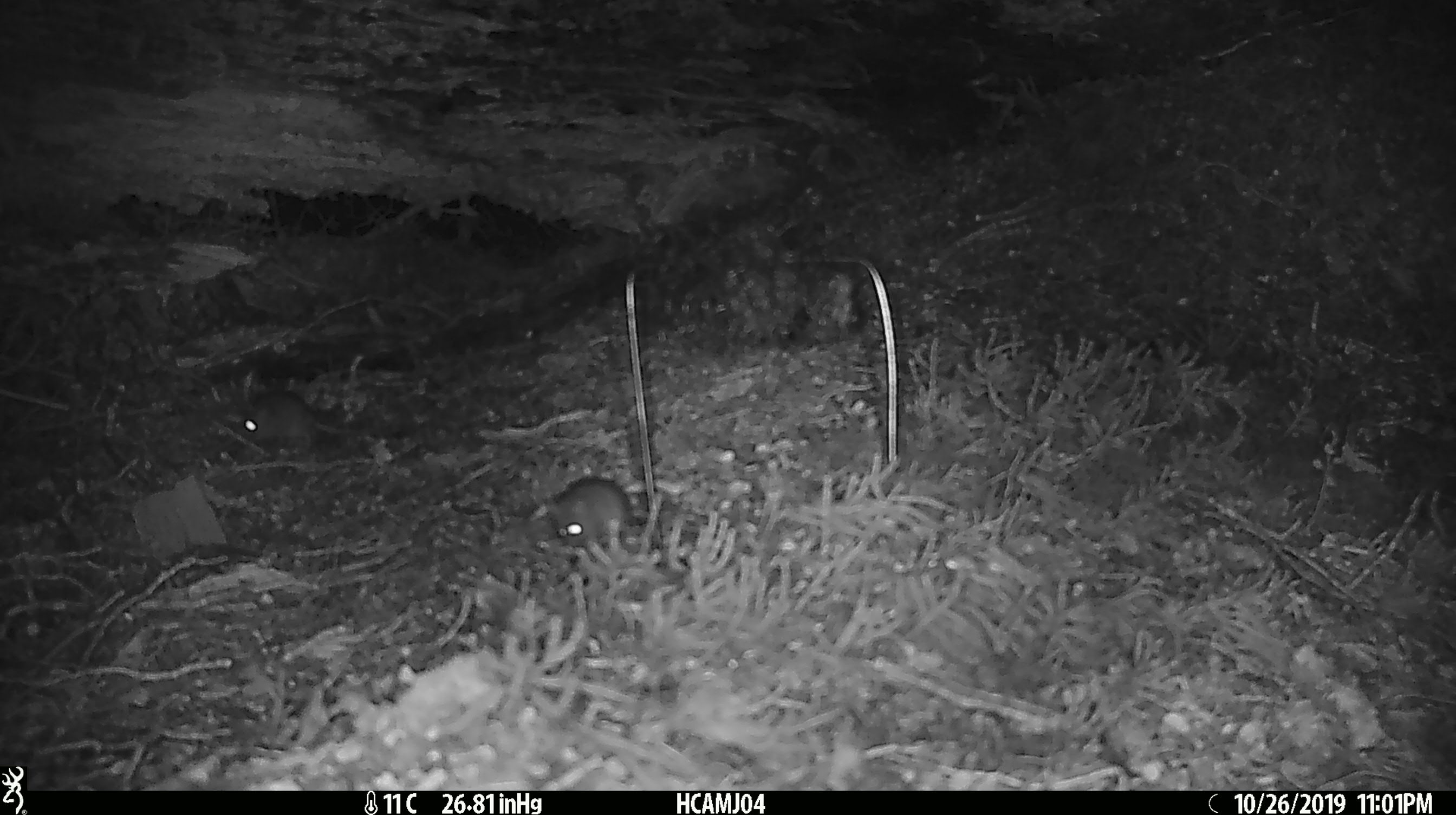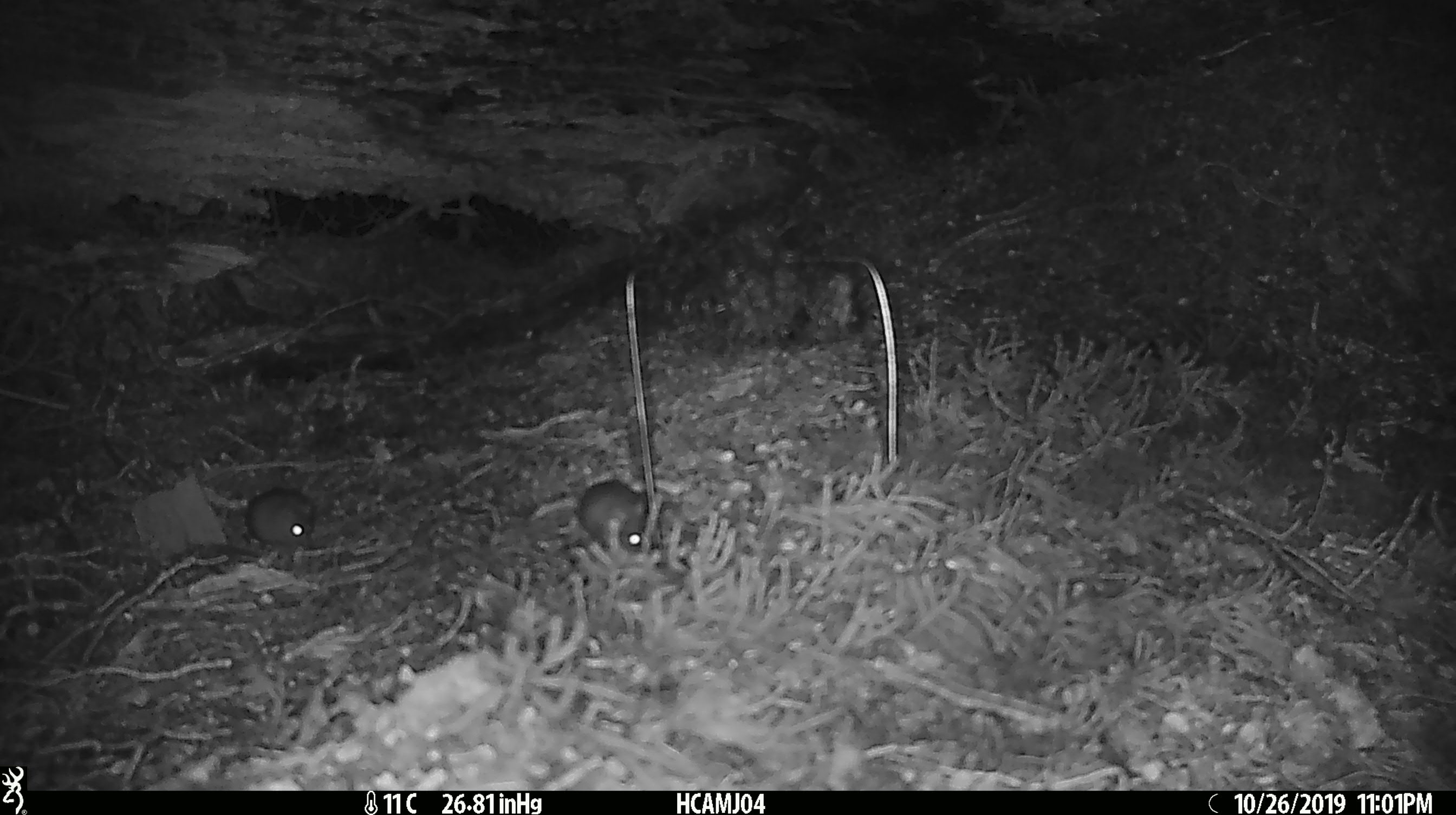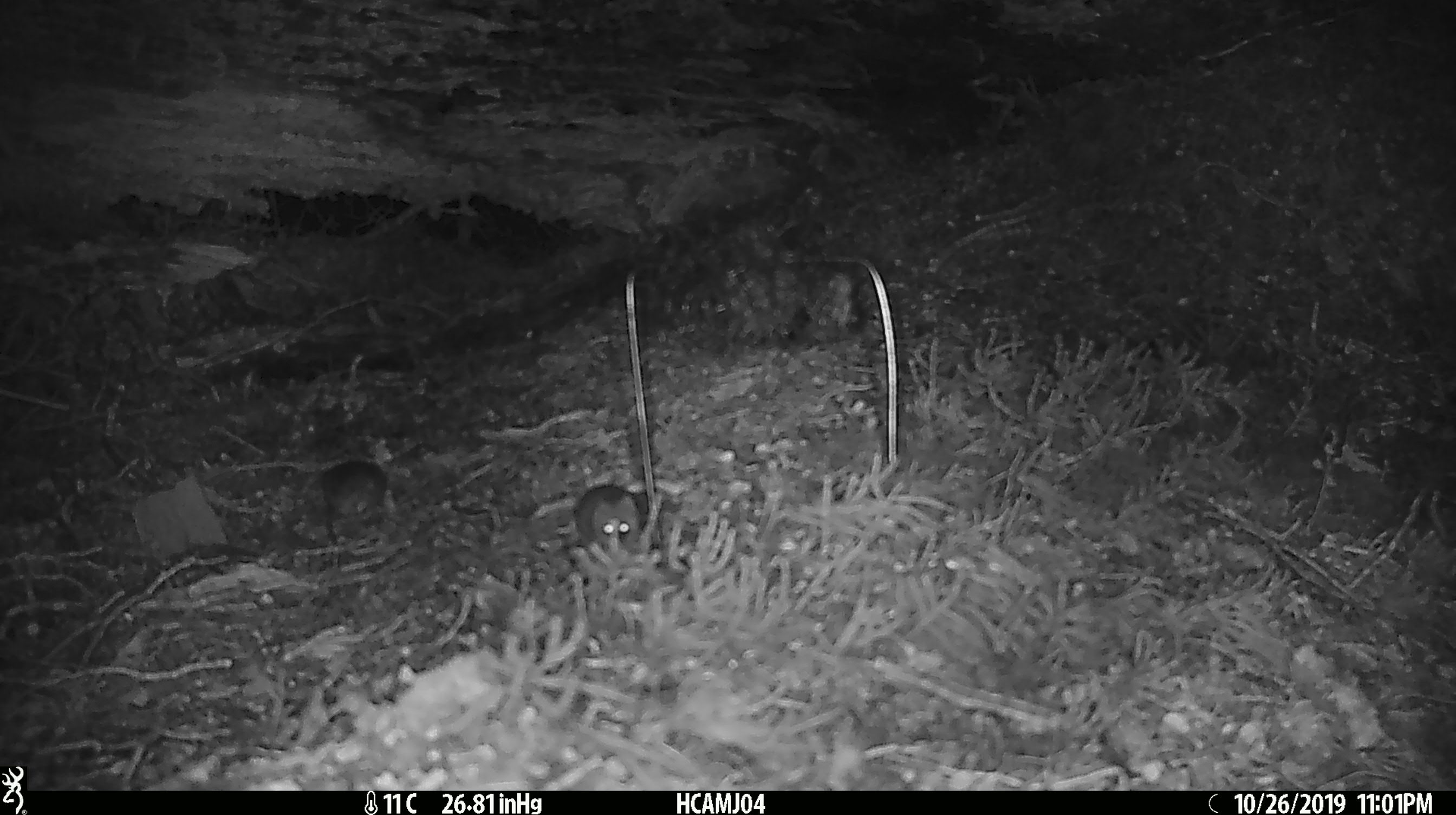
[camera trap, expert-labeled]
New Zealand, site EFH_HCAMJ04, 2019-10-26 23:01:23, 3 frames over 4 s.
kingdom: Animalia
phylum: Chordata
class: Mammalia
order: Rodentia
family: Muridae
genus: Mus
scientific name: Mus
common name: mouse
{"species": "mouse (Mus)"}